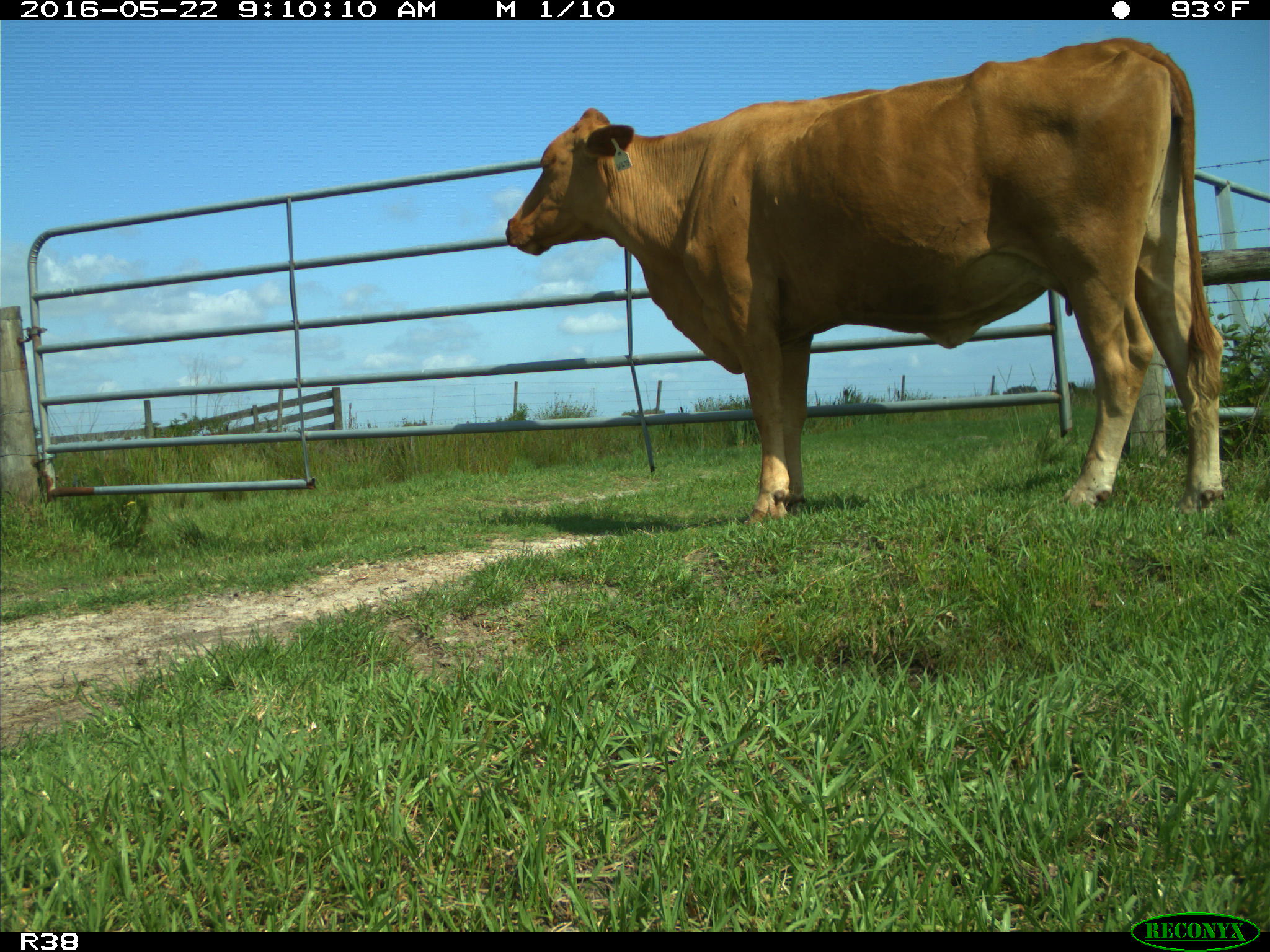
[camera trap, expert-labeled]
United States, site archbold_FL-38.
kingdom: Animalia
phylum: Chordata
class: Mammalia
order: Artiodactyla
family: Bovidae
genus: Bos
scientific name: Bos taurus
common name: domestic cow